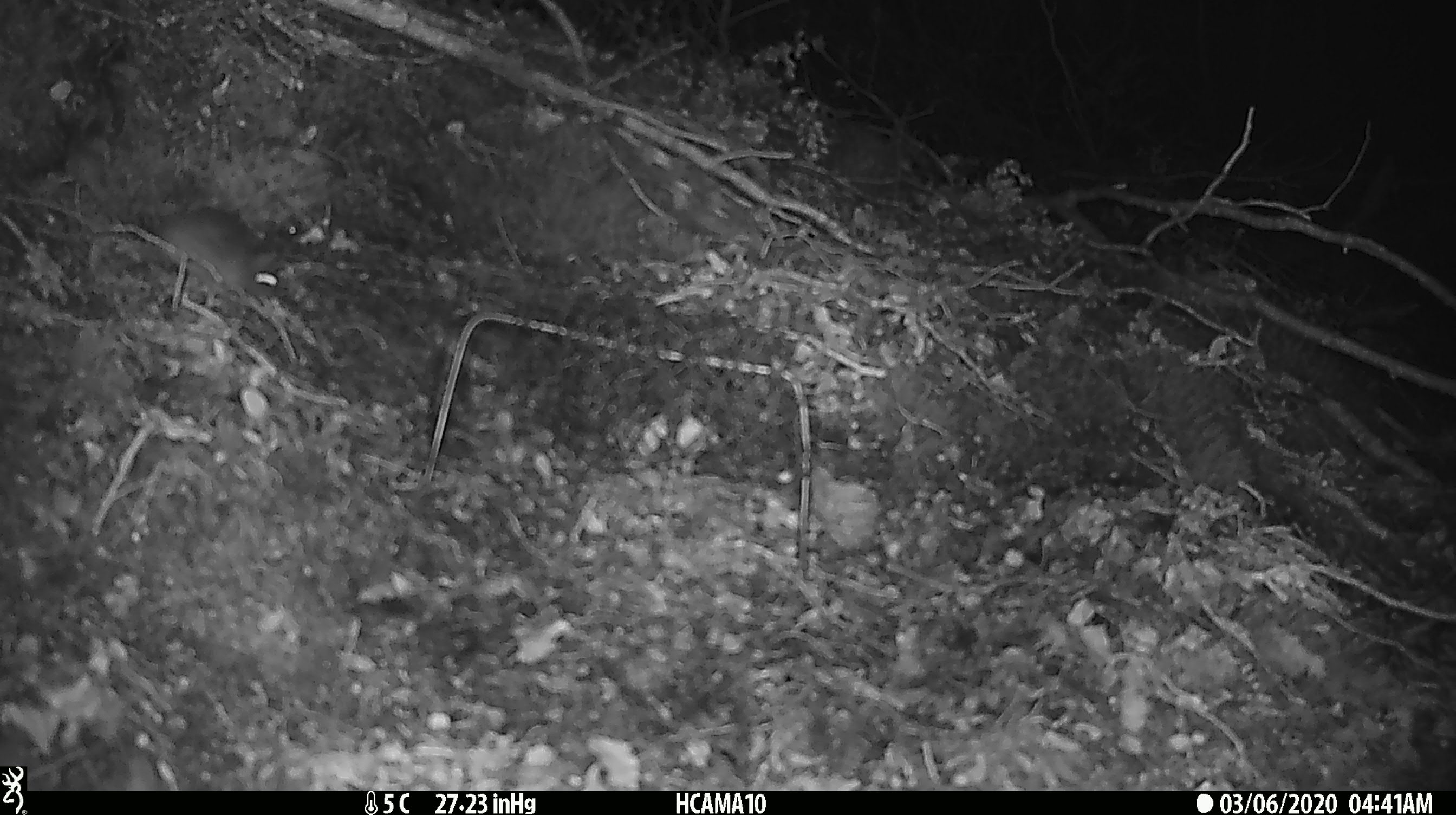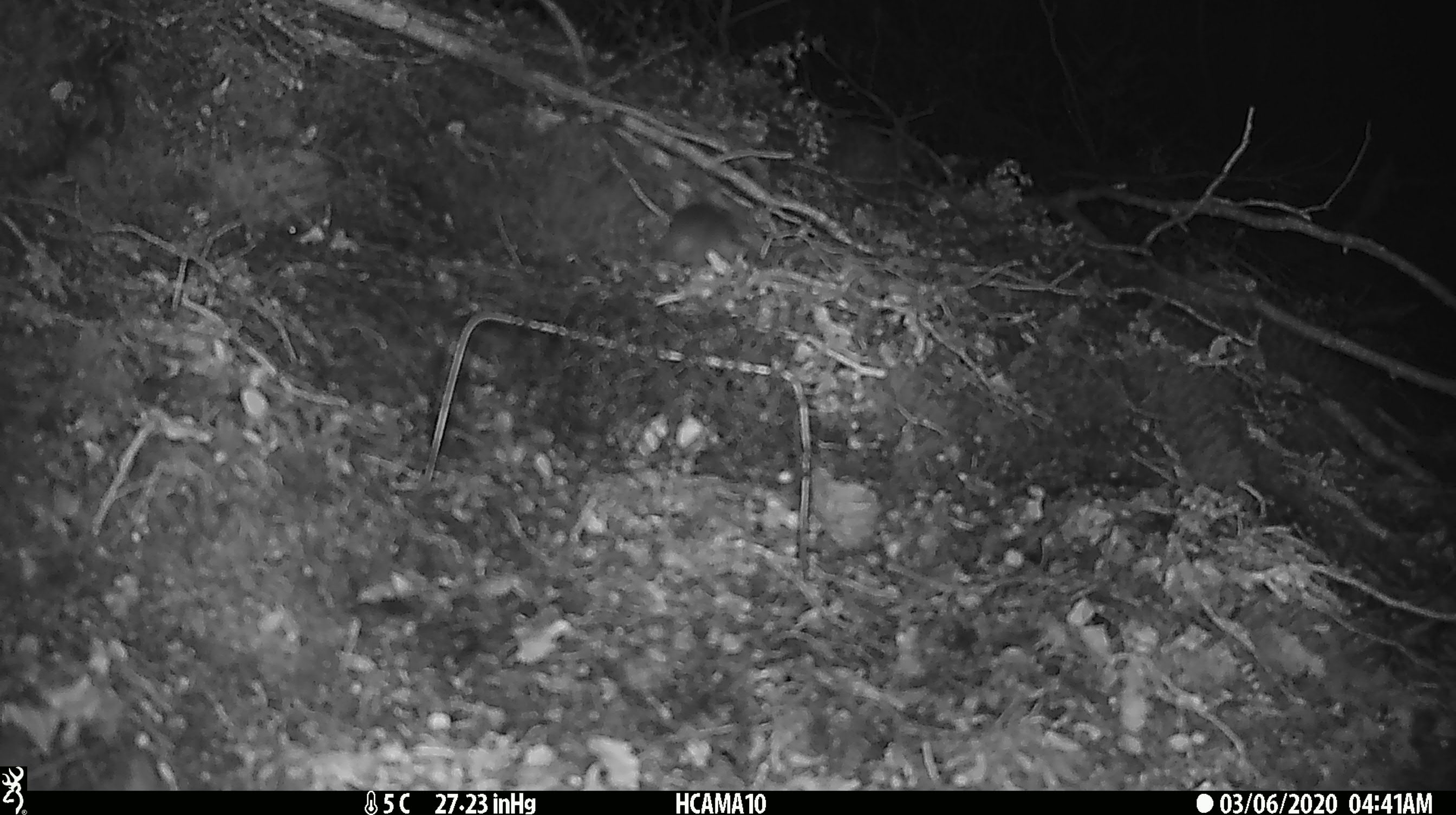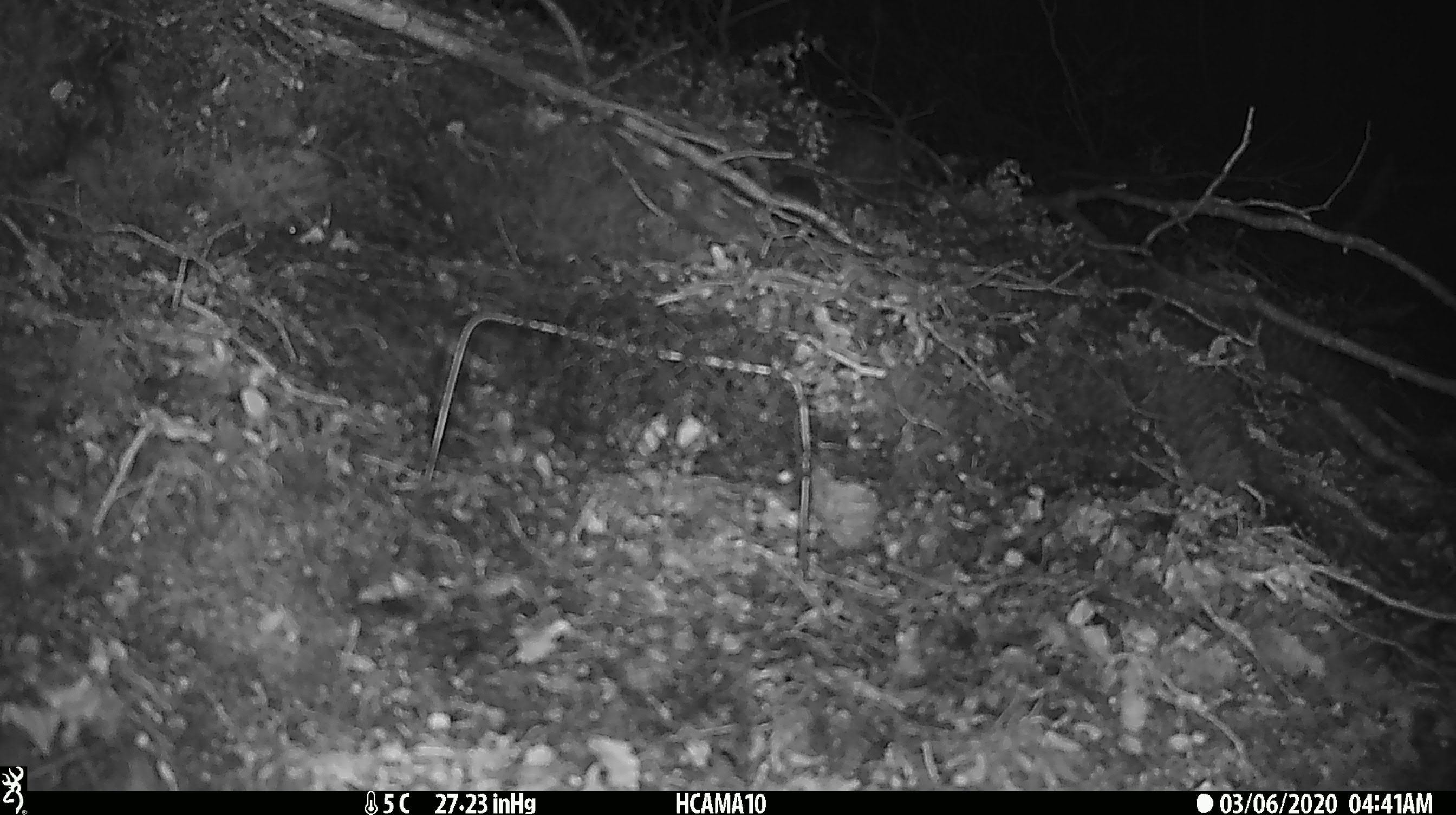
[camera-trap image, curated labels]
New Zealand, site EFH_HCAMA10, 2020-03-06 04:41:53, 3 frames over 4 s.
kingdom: Animalia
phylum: Chordata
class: Mammalia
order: Rodentia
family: Muridae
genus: Mus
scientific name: Mus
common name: mouse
Mouse (Mus).